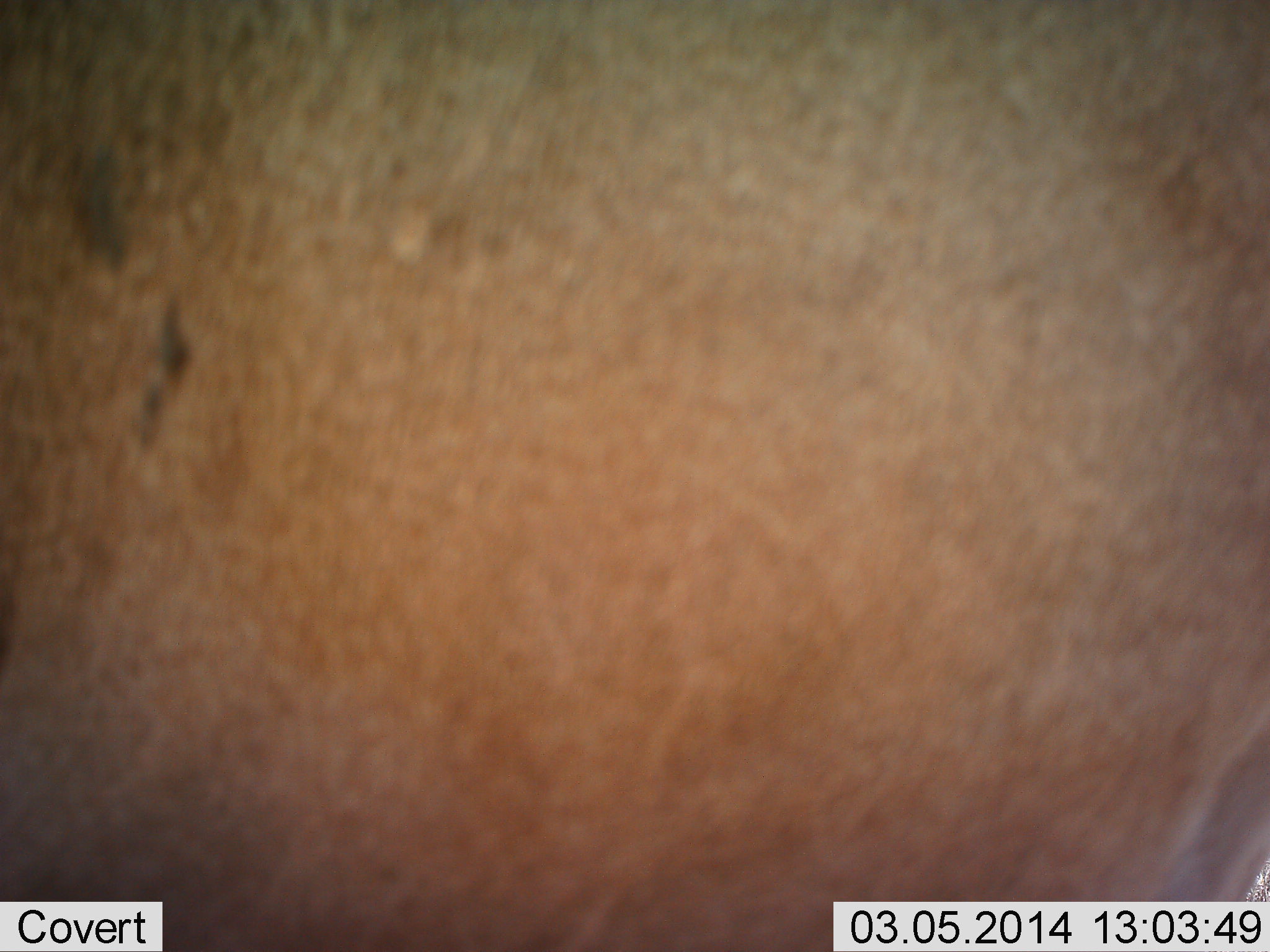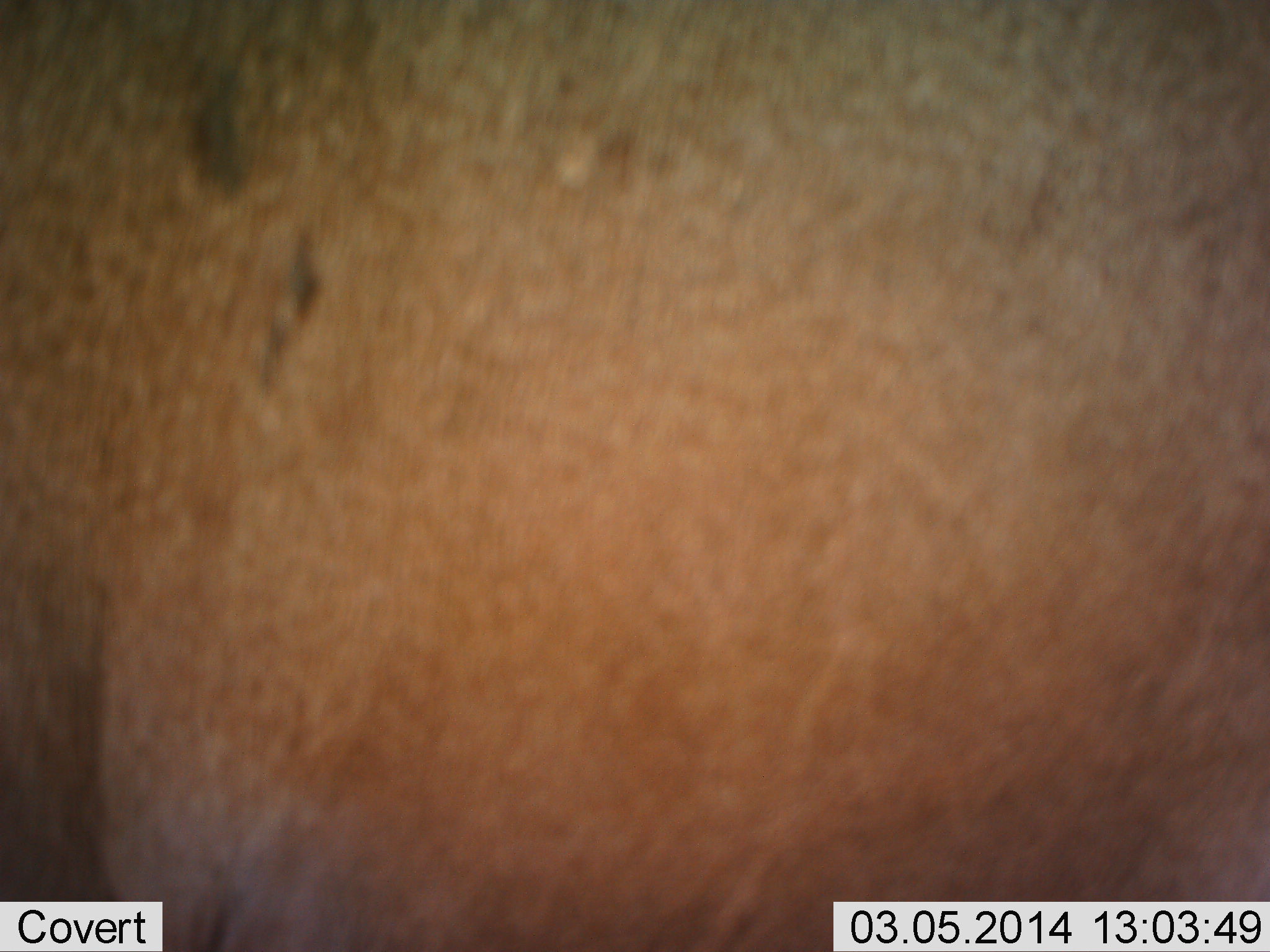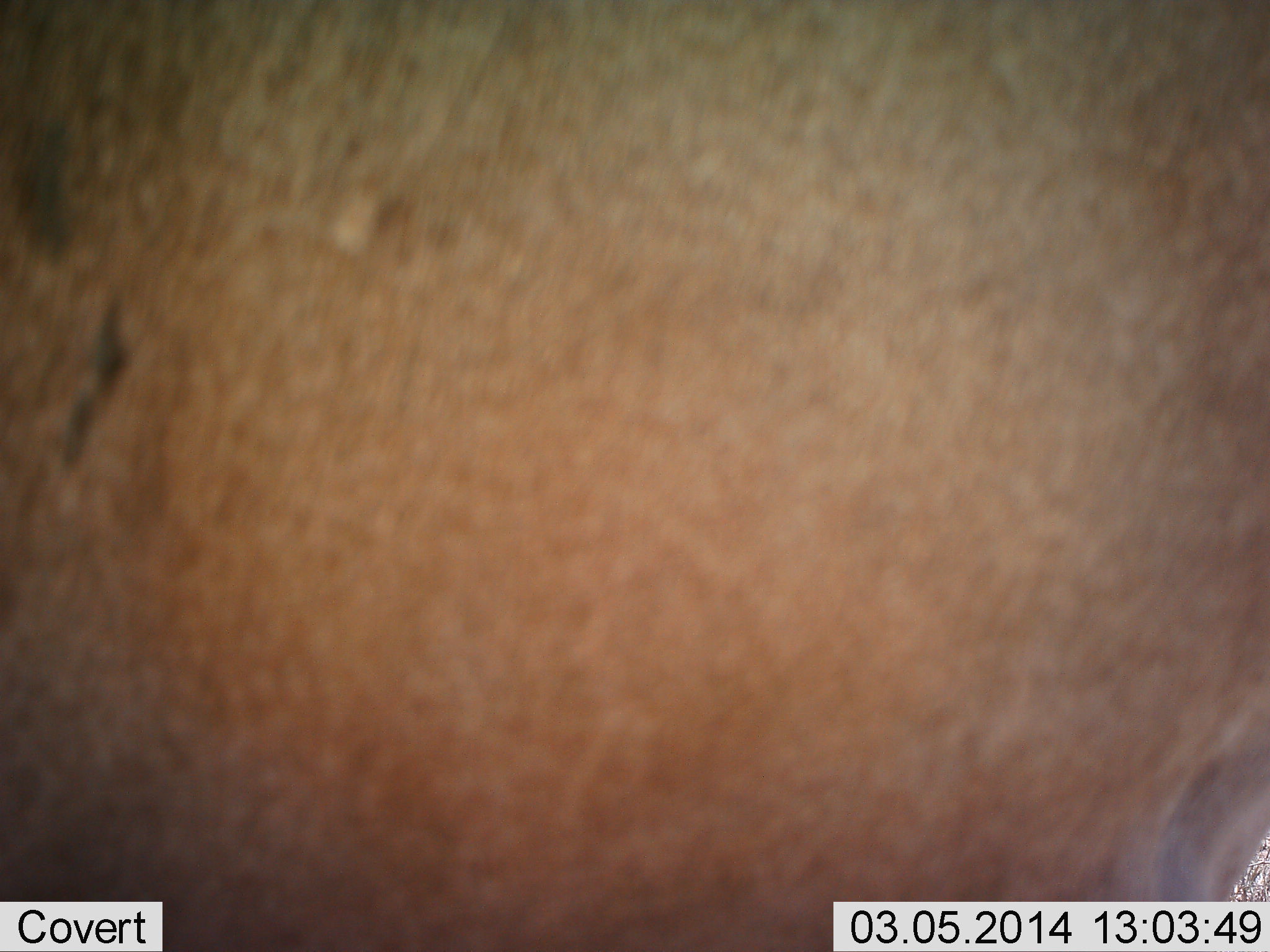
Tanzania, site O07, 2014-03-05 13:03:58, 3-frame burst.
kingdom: Animalia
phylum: Chordata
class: Mammalia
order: Artiodactyla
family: Bovidae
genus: Alcelaphus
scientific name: Alcelaphus buselaphus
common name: hartebeest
Hartebeest (Alcelaphus buselaphus), count 1. Behavior (volunteer vote fractions): standing 100%, resting 0%, moving 0%, interacting 0%. Young present (vote fraction): 0%. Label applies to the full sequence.